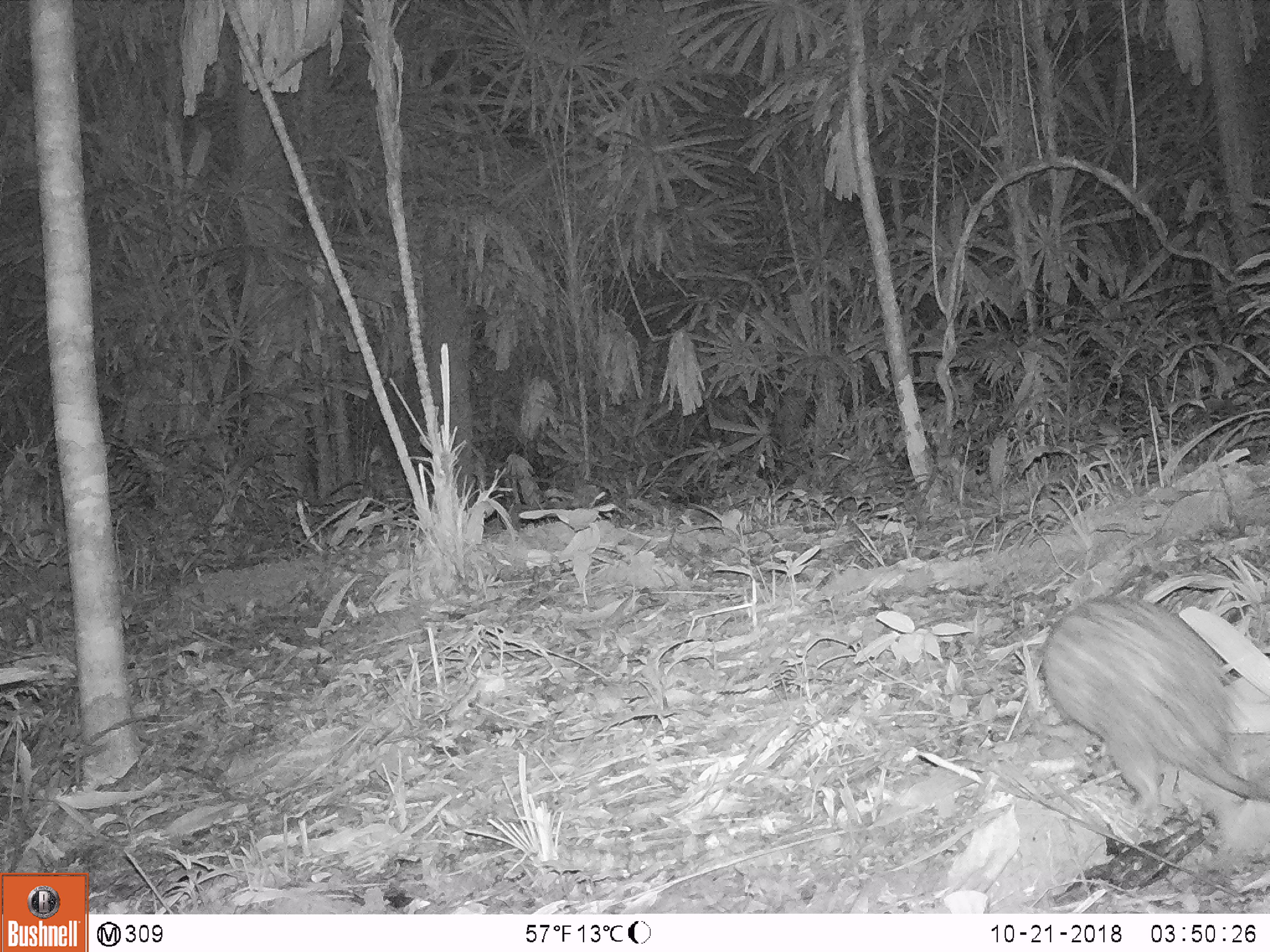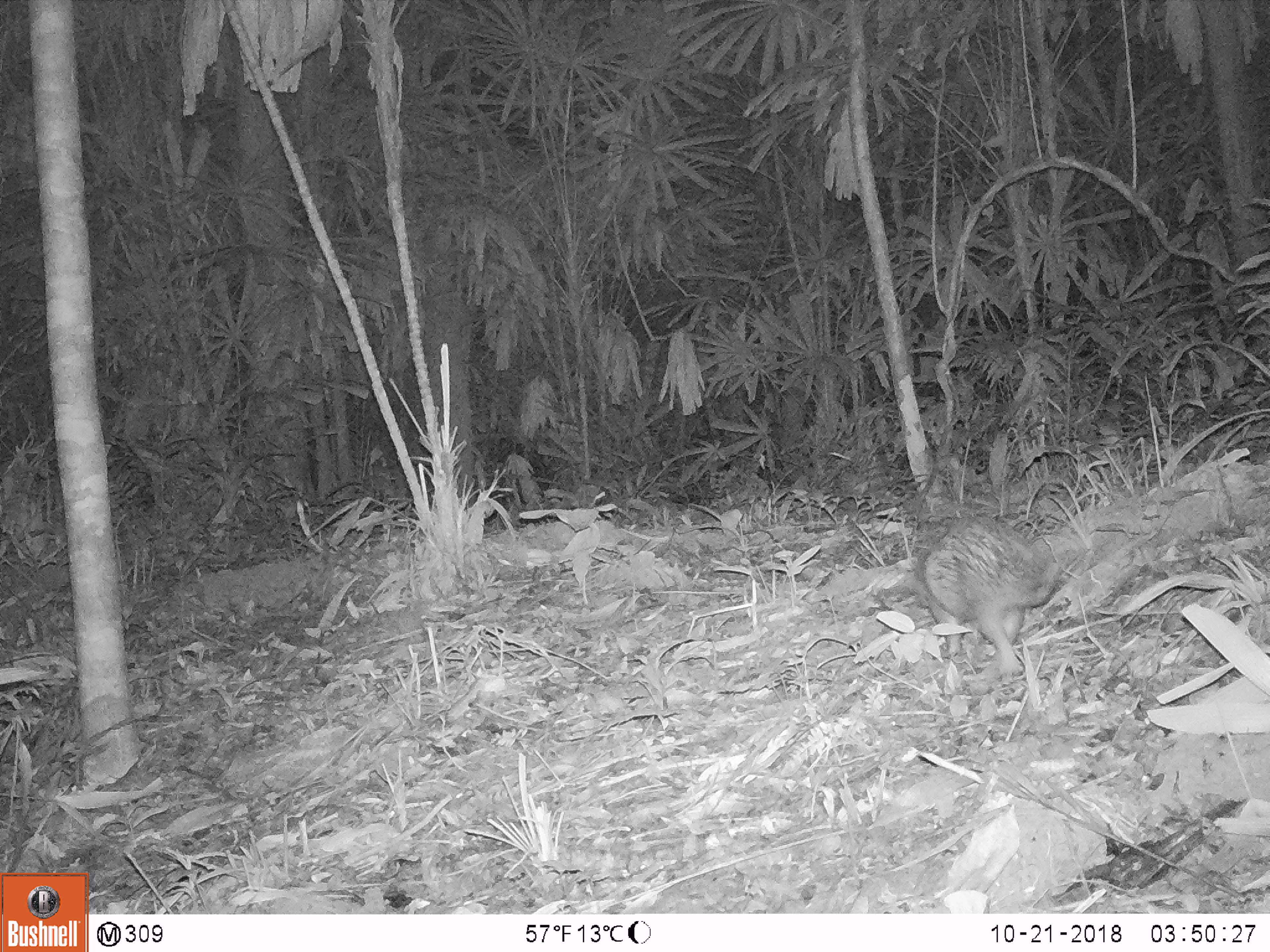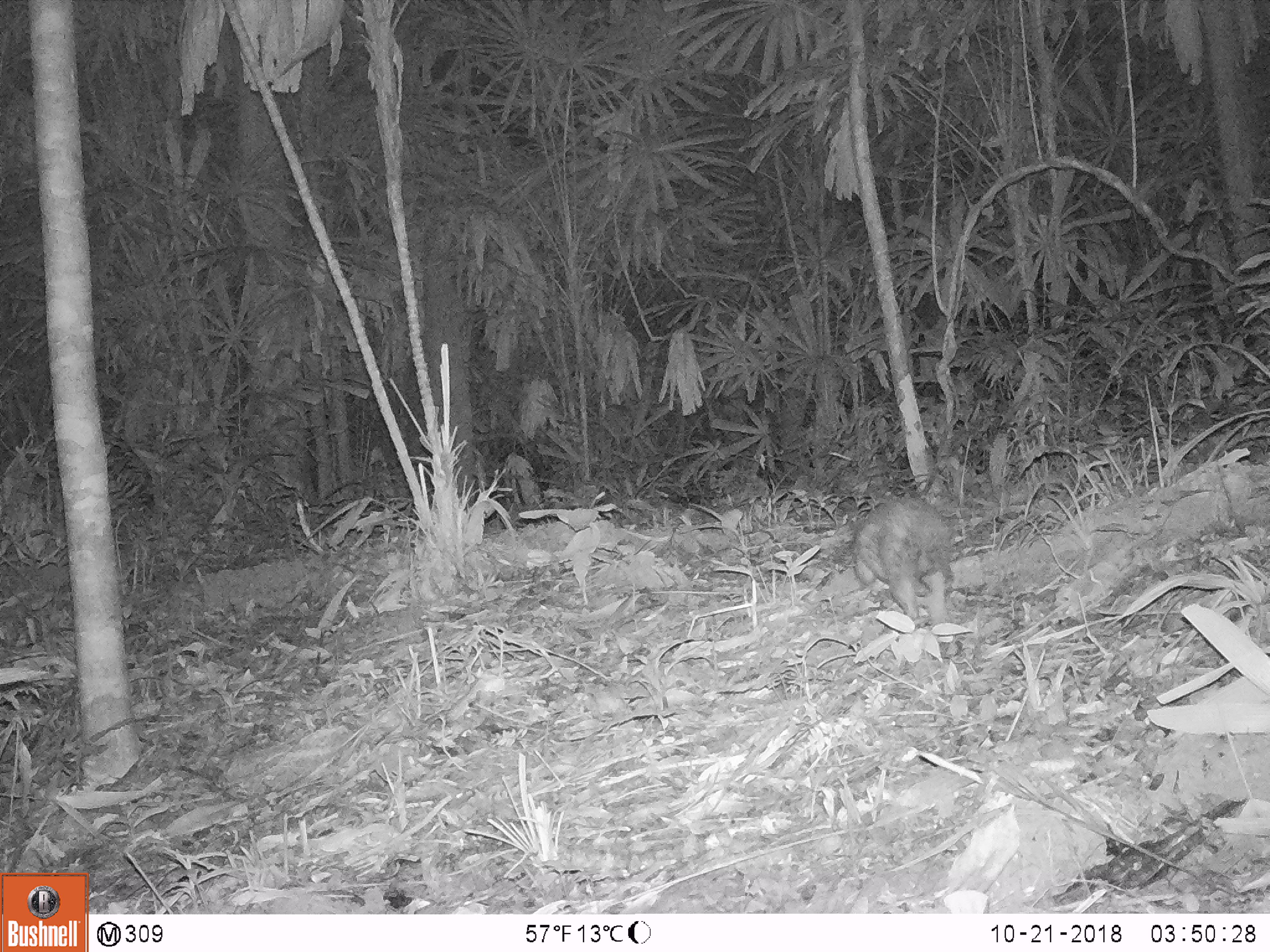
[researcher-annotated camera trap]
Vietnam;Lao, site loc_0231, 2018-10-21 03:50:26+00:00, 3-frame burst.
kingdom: Animalia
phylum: Chordata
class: Mammalia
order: Rodentia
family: Hystricidae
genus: Atherurus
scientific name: Atherurus macrourus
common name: asiatic brush-tailed porcupine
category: asiatic brush tailed porcupine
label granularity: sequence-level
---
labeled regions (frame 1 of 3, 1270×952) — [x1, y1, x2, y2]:
asiatic brush tailed porcupine: [1039, 594, 1268, 813]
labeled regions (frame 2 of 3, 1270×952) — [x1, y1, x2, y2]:
asiatic brush tailed porcupine: [915, 510, 1062, 679]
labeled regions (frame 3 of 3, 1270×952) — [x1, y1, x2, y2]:
asiatic brush tailed porcupine: [852, 494, 955, 620]